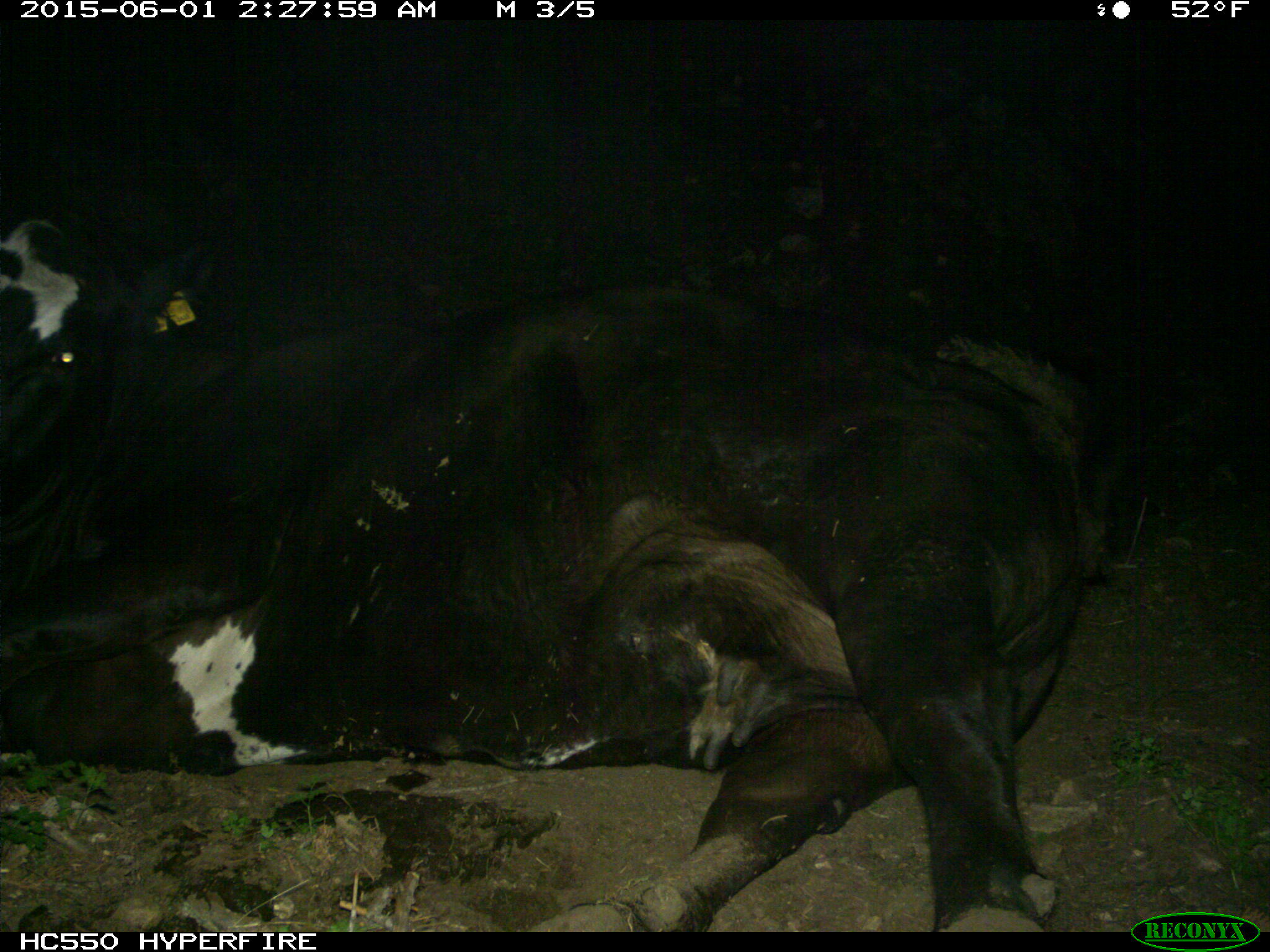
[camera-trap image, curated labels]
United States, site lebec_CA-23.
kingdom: Animalia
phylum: Chordata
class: Mammalia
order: Artiodactyla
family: Bovidae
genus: Bos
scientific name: Bos taurus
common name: domestic cow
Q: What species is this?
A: Bos taurus (domestic cow).